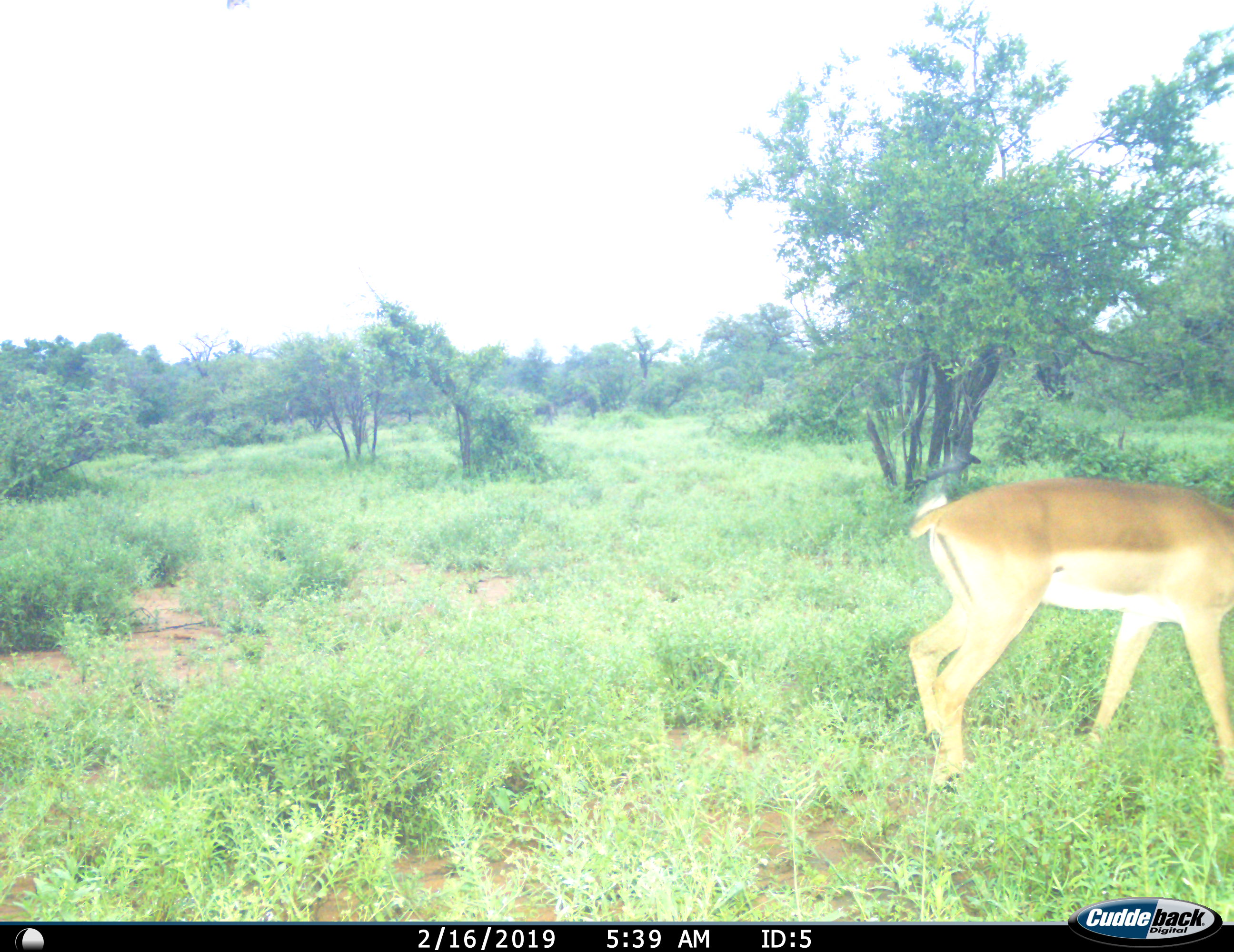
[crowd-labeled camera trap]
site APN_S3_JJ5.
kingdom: Animalia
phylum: Chordata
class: Mammalia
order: Artiodactyla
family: Bovidae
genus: Aepyceros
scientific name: Aepyceros melampus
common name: impala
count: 1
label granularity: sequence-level